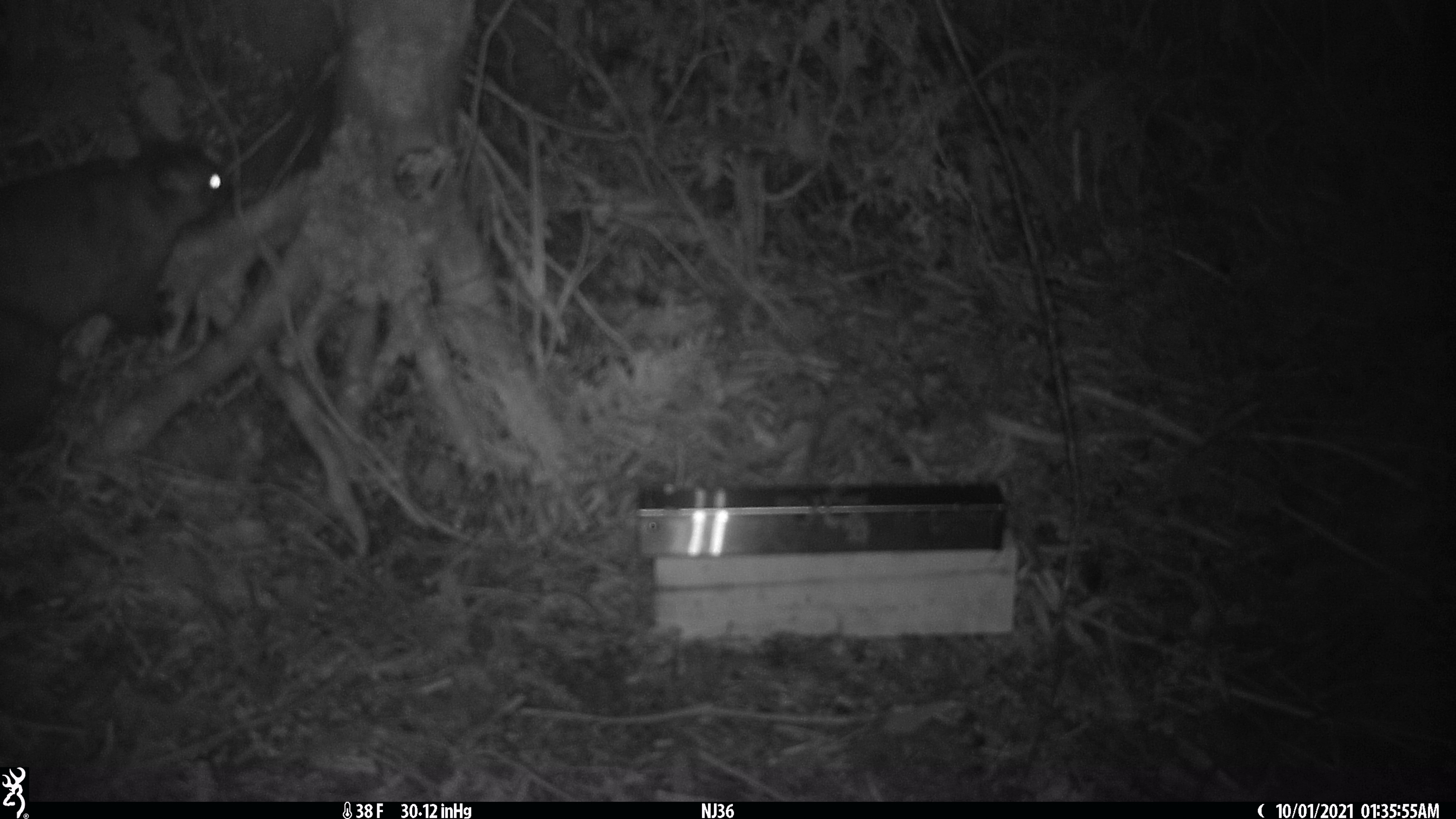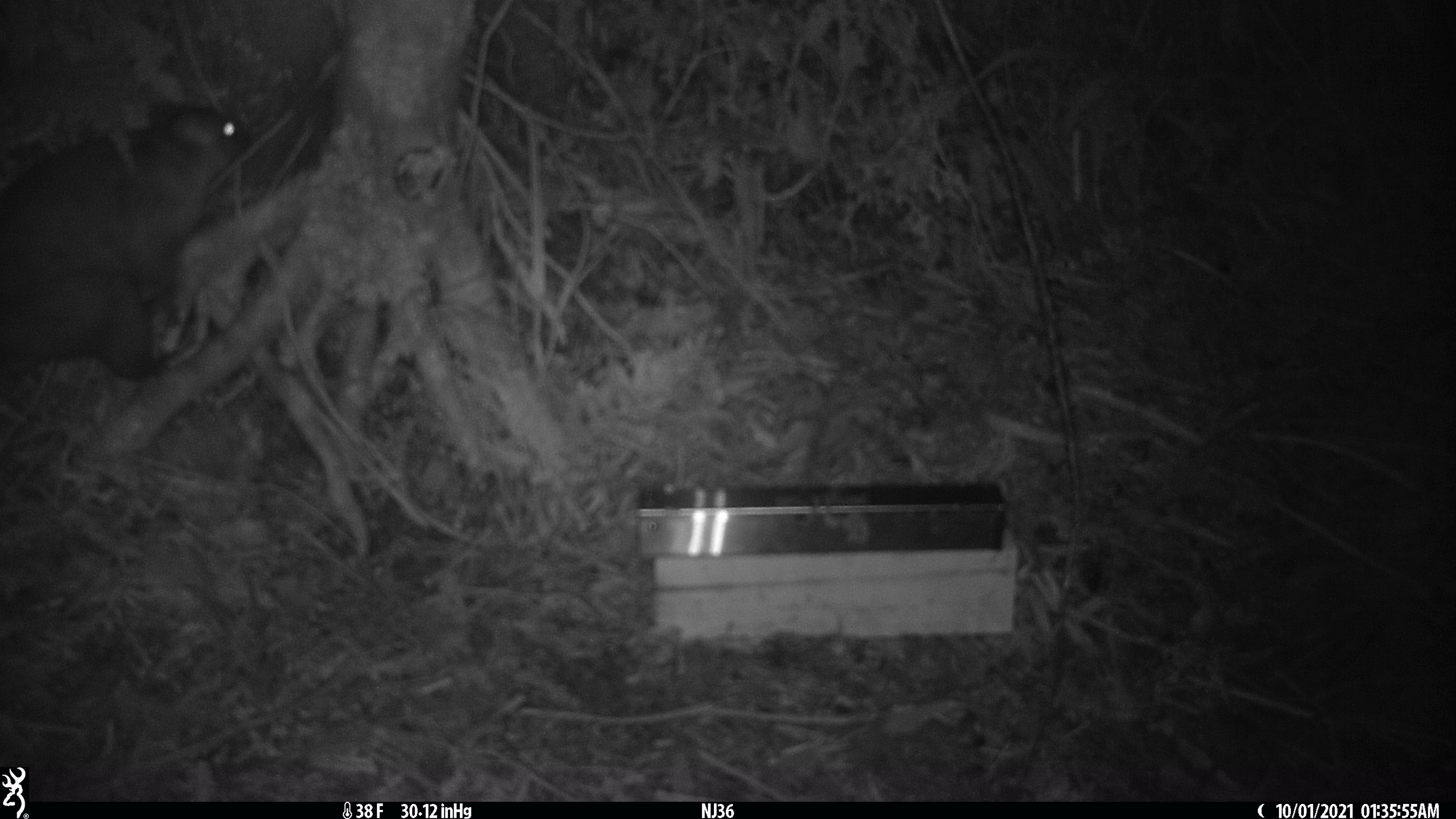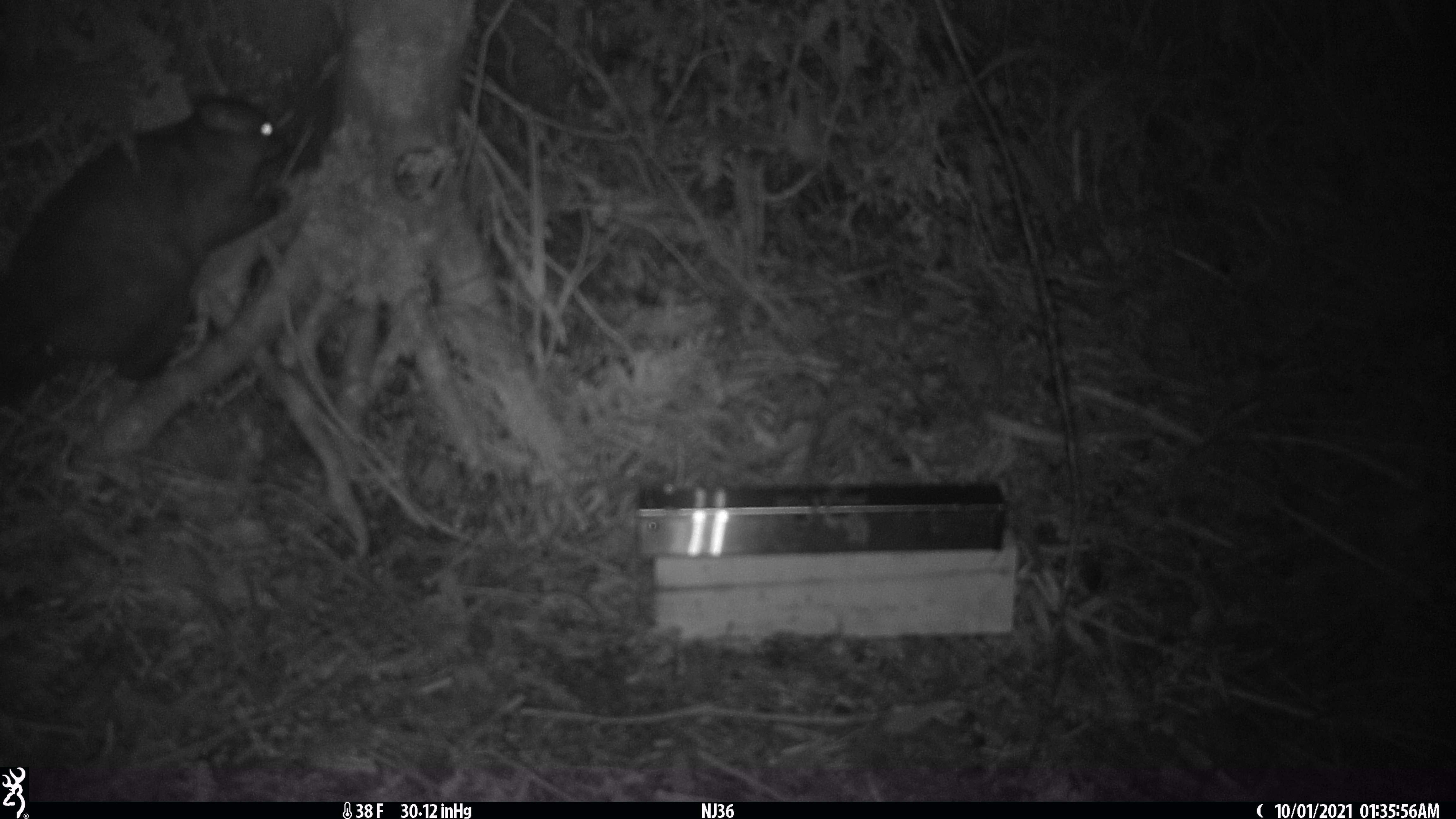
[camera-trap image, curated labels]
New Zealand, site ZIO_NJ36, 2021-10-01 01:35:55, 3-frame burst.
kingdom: Animalia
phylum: Chordata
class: Mammalia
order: Diprotodontia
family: Phalangeridae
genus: Trichosurus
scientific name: Trichosurus vulpecula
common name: common brushtail possum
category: possum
Possum (common brushtail possum) (Trichosurus vulpecula).